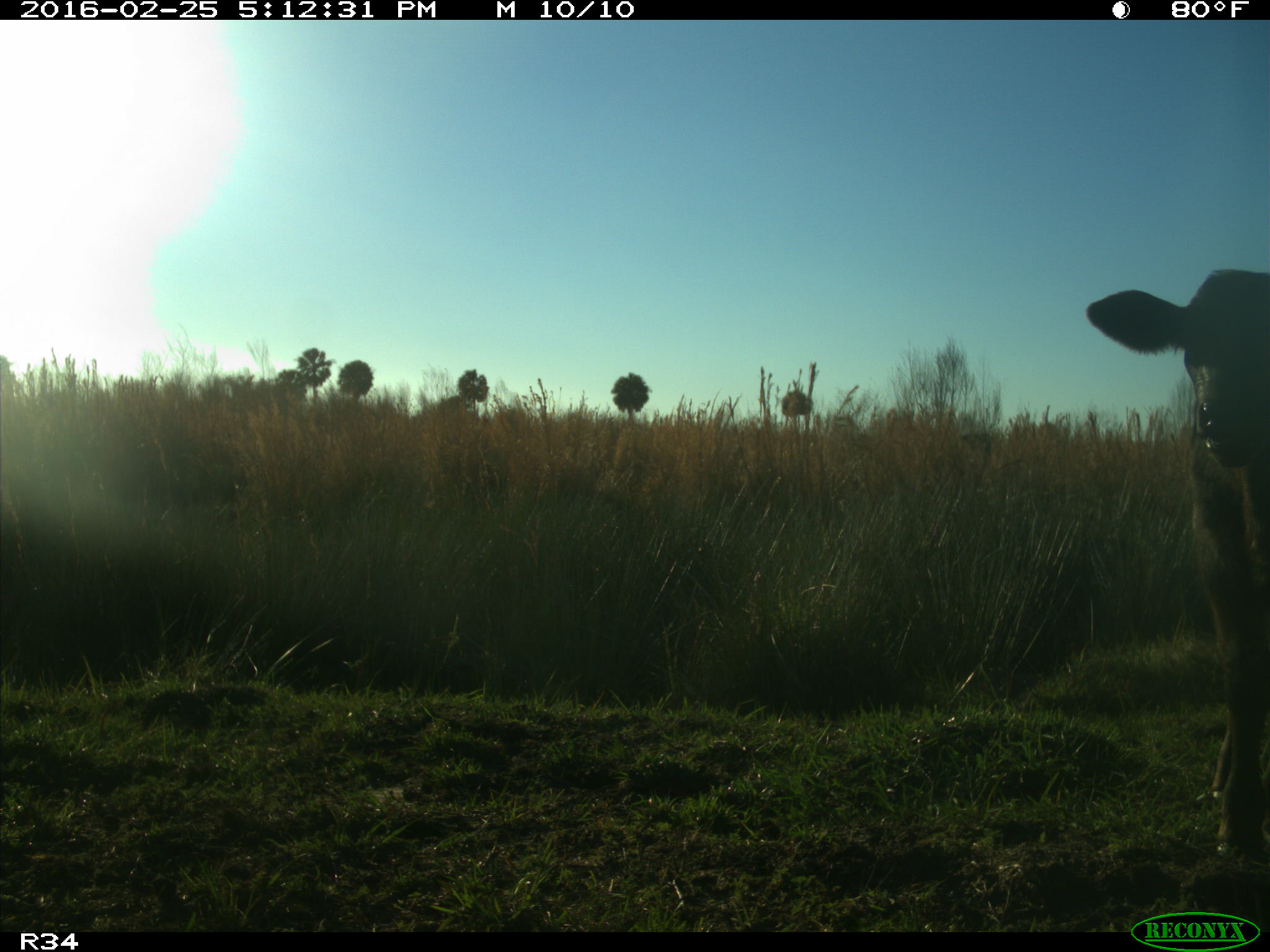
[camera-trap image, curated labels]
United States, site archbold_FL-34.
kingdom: Animalia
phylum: Chordata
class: Mammalia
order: Artiodactyla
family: Bovidae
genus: Bos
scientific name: Bos taurus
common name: domestic cow